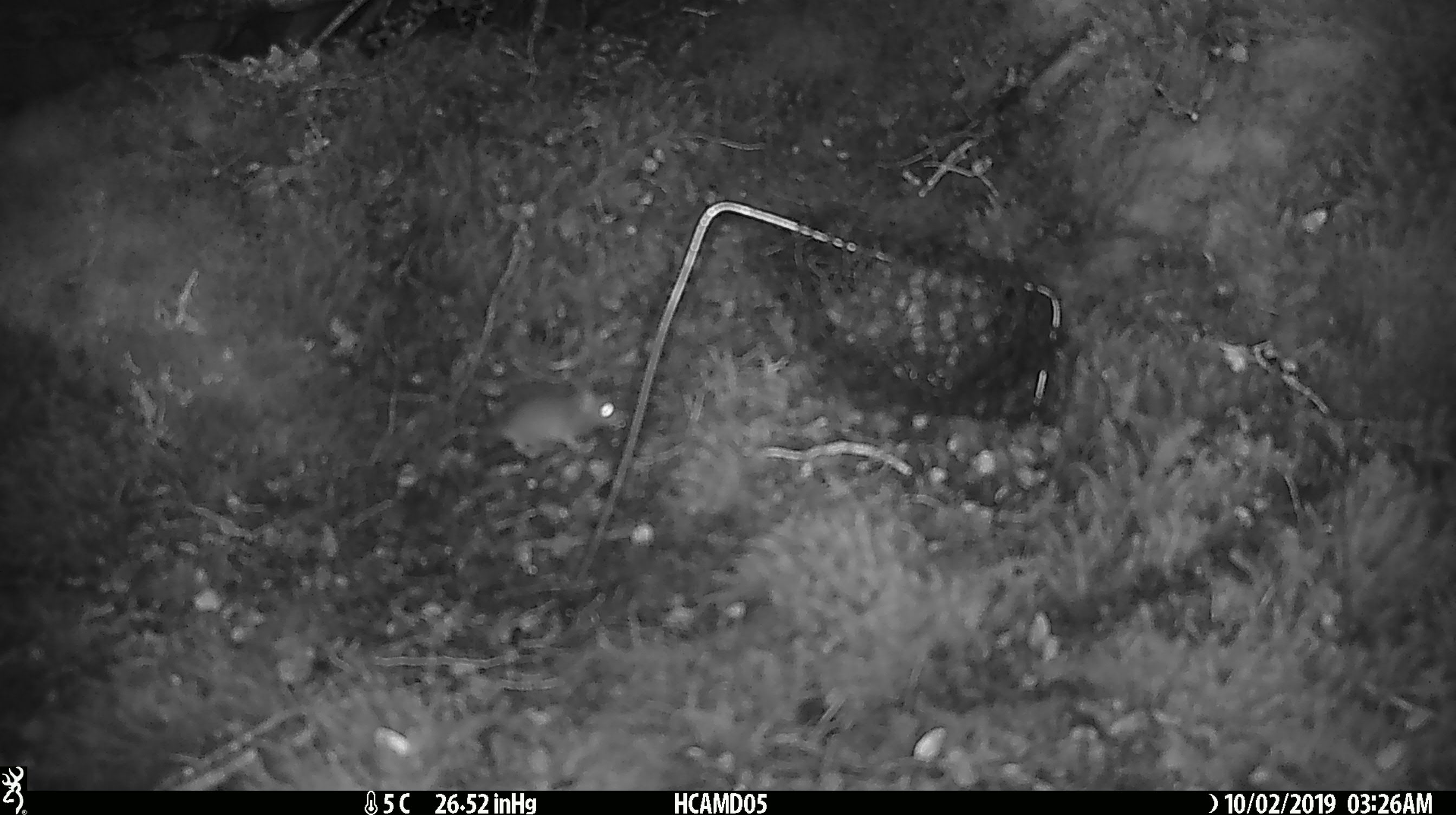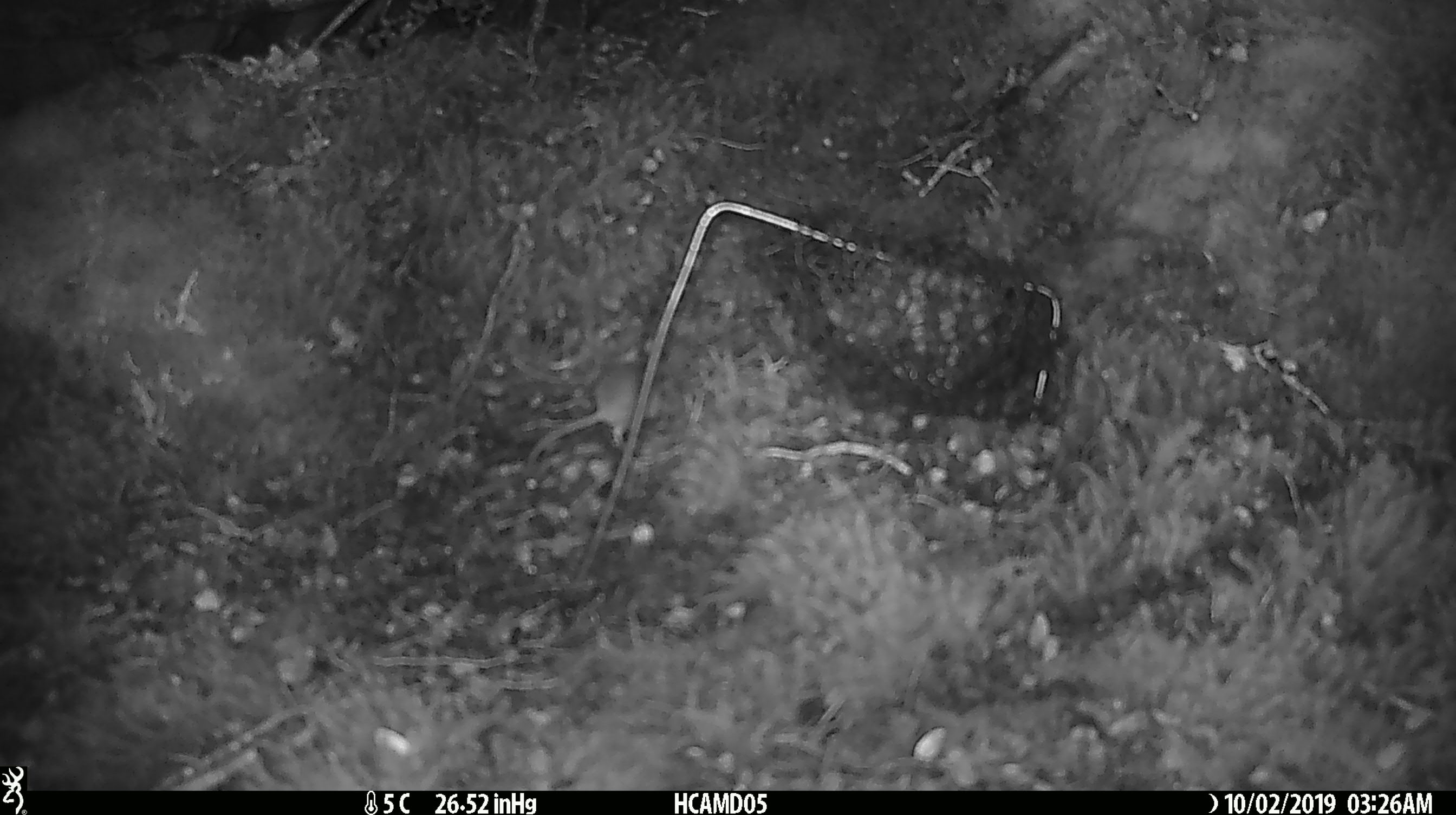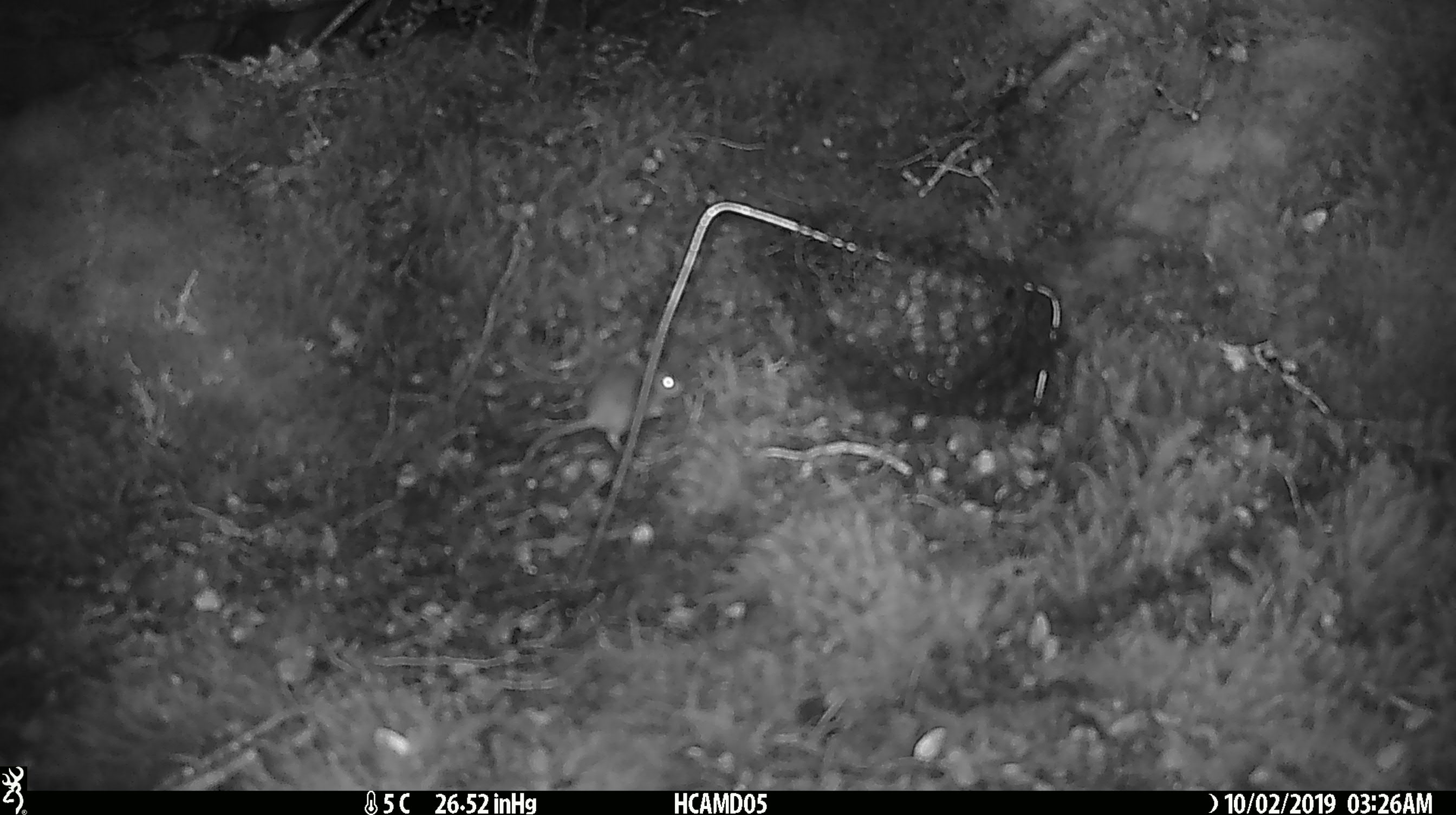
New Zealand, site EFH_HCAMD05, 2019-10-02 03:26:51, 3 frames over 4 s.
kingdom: Animalia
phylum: Chordata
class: Mammalia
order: Rodentia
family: Muridae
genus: Mus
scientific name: Mus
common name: mouse